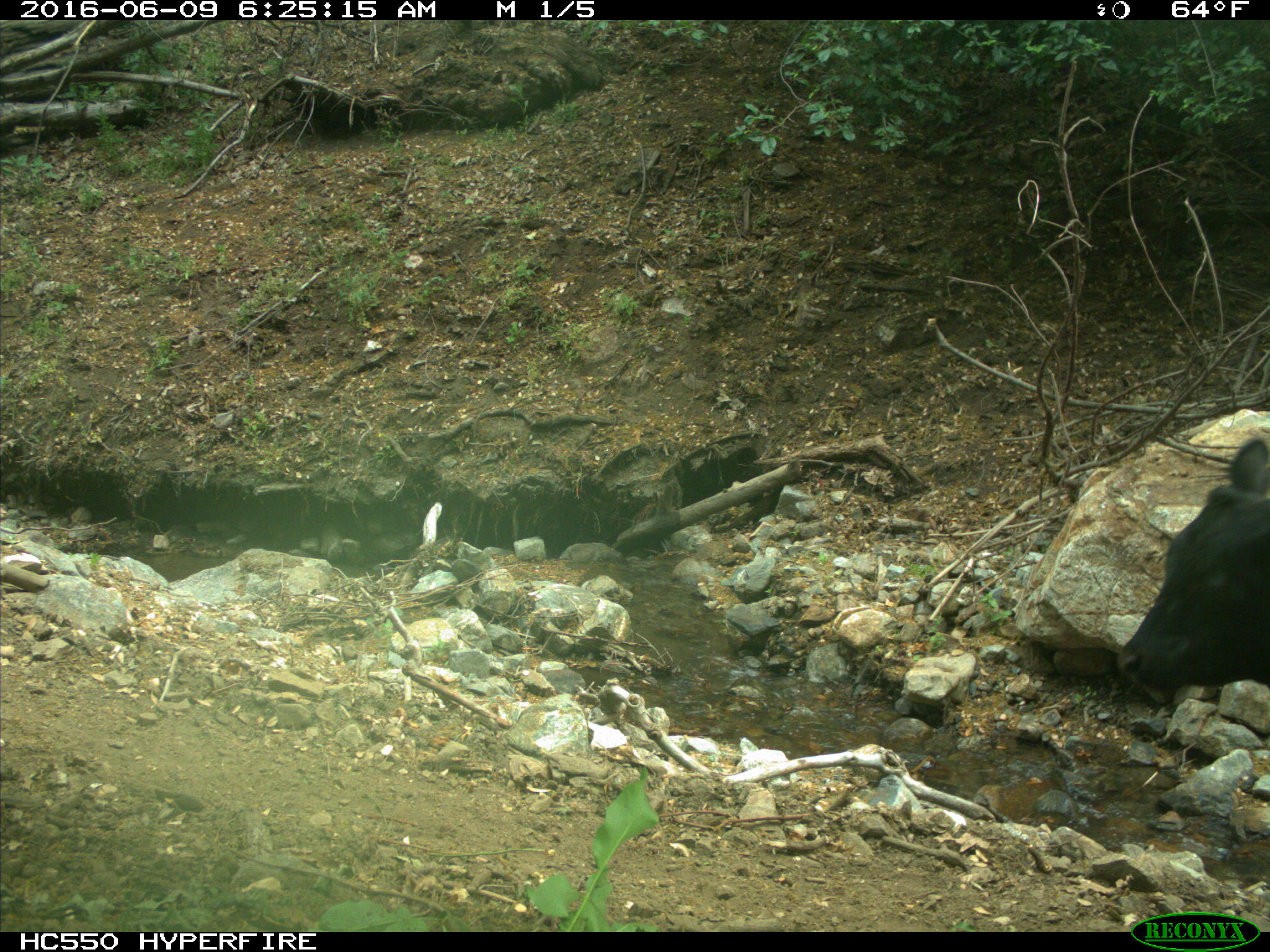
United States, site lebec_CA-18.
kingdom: Animalia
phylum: Chordata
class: Mammalia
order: Artiodactyla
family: Bovidae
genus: Bos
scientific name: Bos taurus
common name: domestic cow